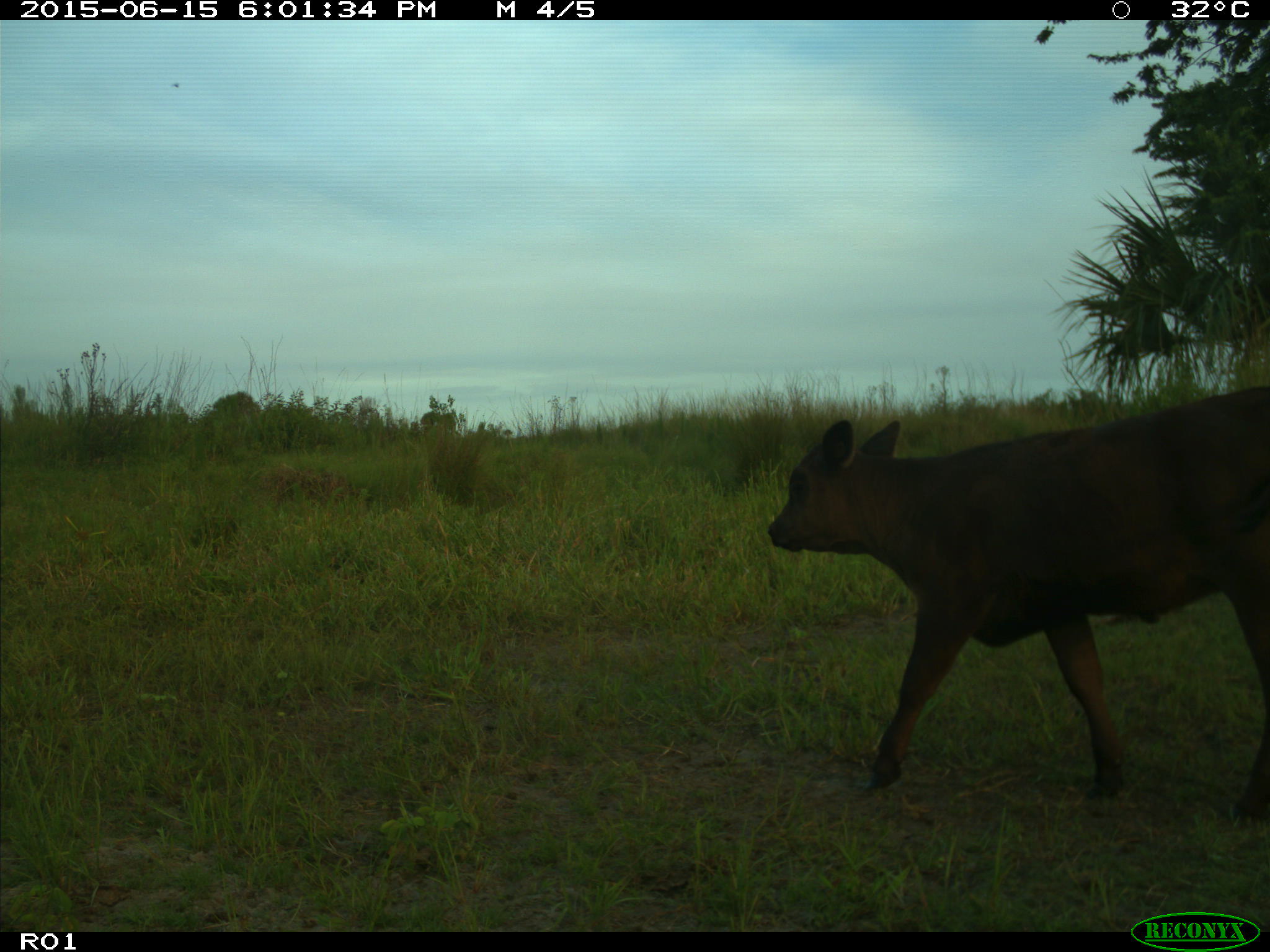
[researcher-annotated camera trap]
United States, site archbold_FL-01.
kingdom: Animalia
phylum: Chordata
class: Mammalia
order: Artiodactyla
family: Bovidae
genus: Bos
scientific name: Bos taurus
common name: domestic cow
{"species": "Bos taurus (domestic cow)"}